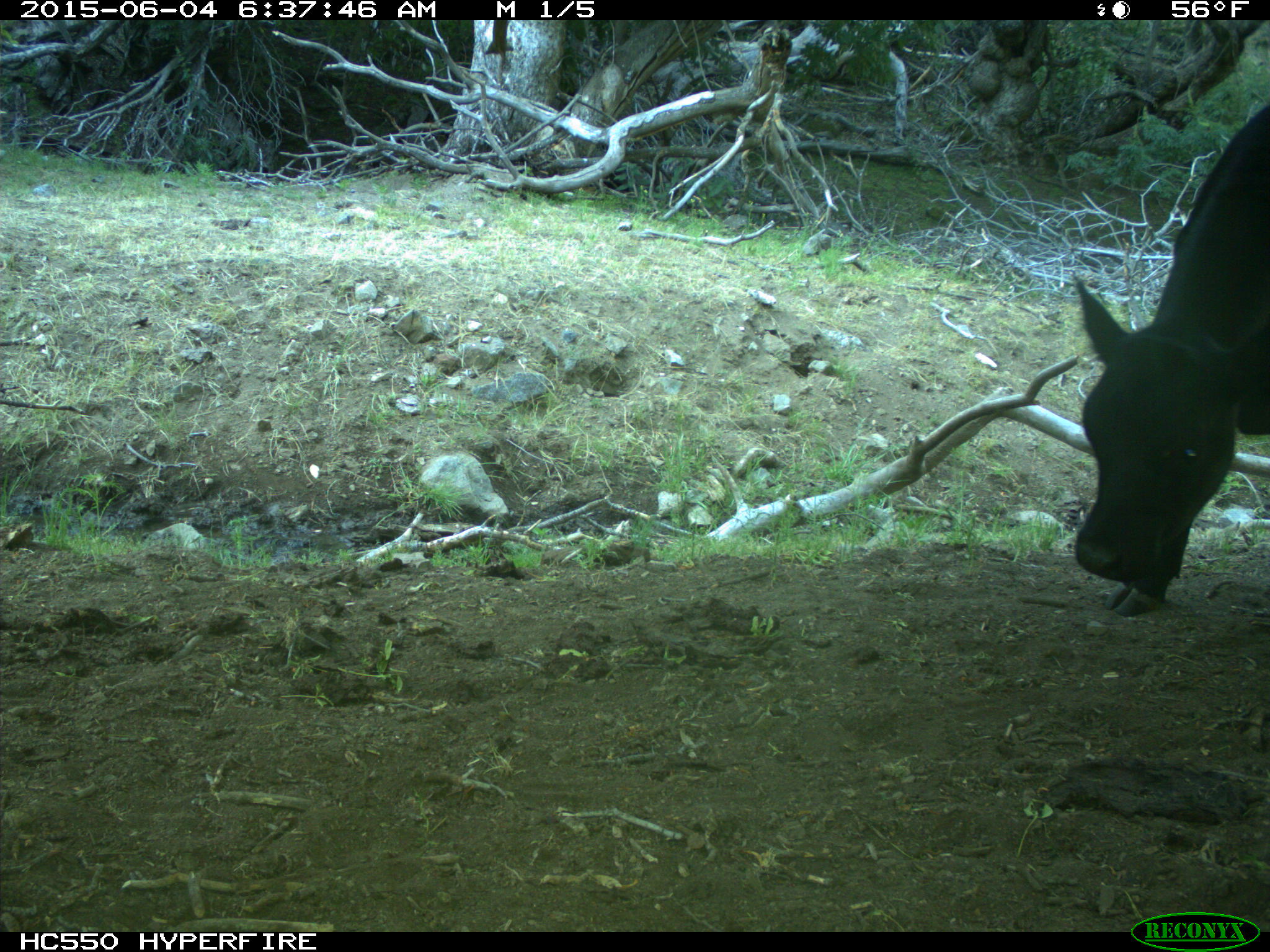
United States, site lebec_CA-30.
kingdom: Animalia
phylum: Chordata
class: Mammalia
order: Artiodactyla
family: Bovidae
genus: Bos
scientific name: Bos taurus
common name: domestic cow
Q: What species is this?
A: Bos taurus (domestic cow).